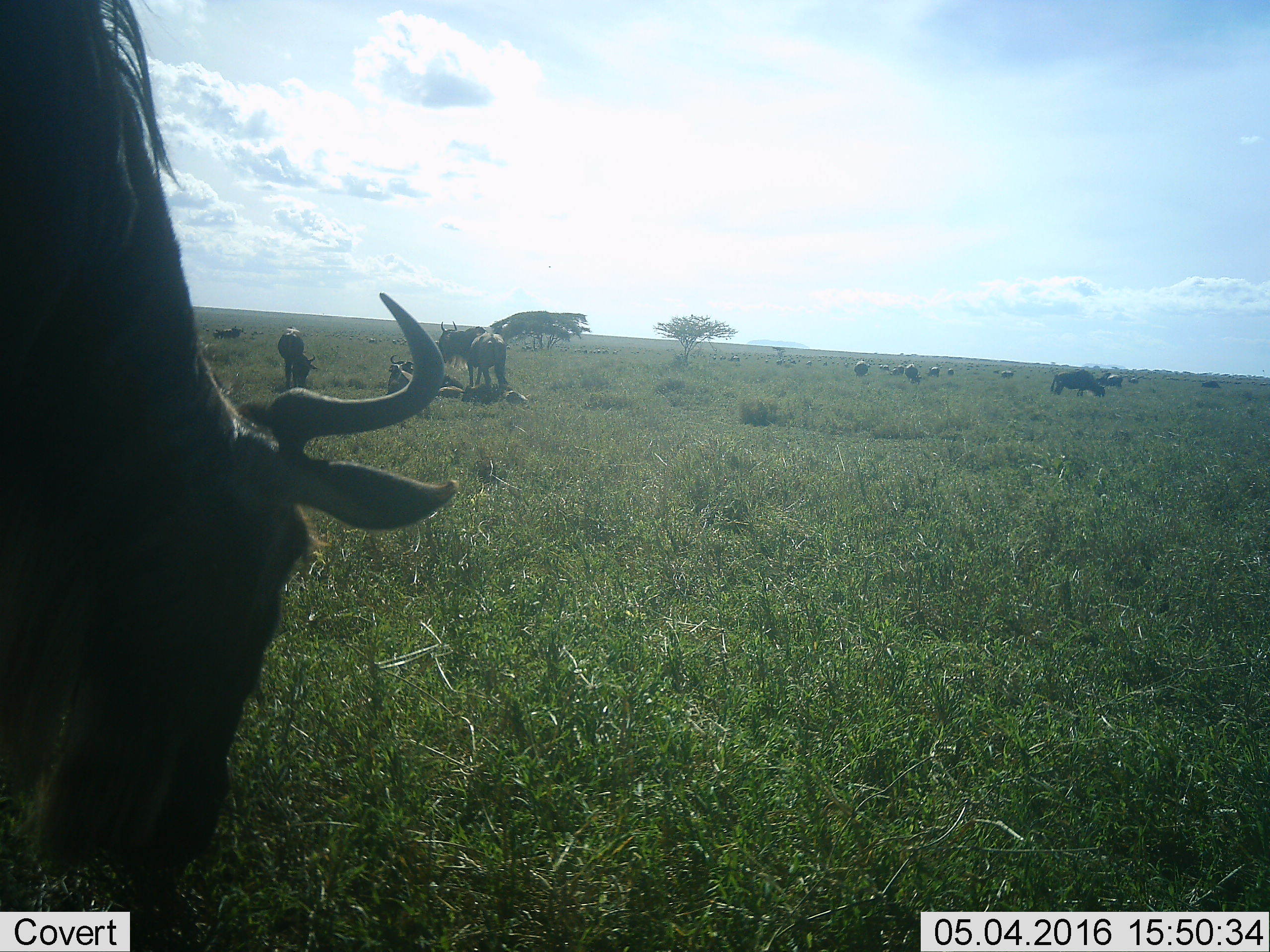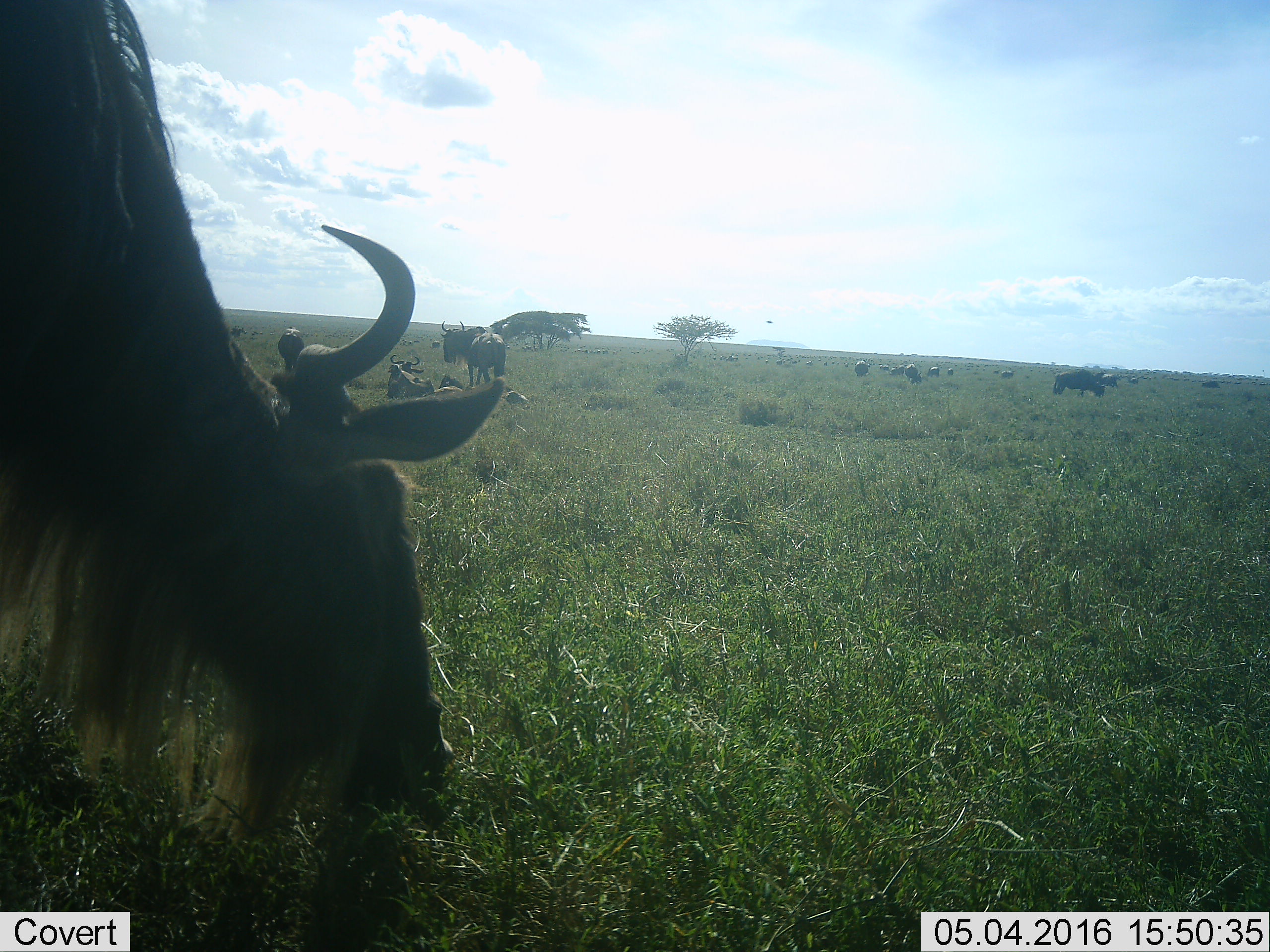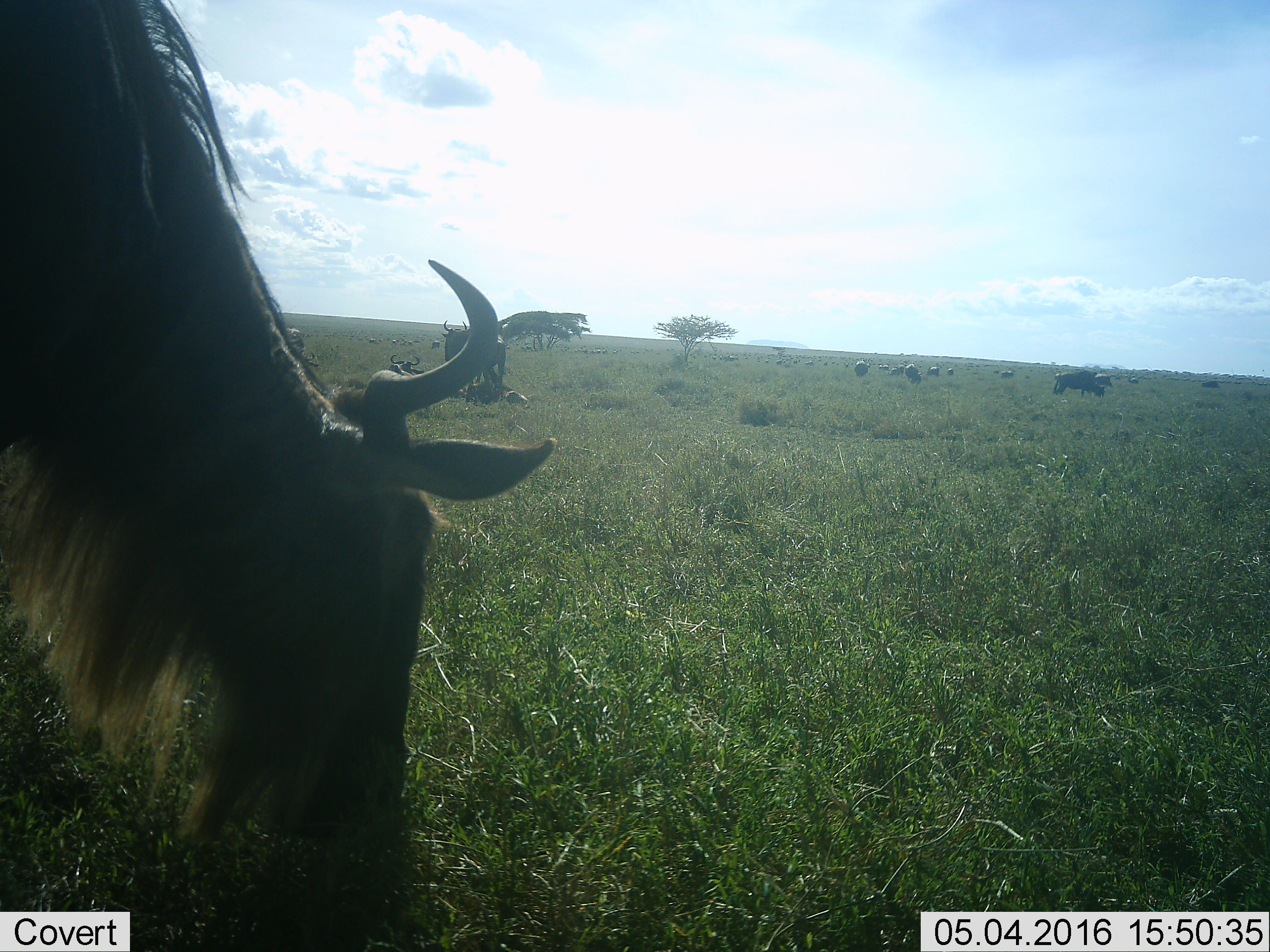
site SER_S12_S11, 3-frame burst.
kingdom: Animalia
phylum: Chordata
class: Mammalia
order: Artiodactyla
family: Bovidae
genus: Connochaetes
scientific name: Connochaetes taurinus taurinus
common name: blue wildebeest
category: wildebeestblue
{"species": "wildebeestblue (blue wildebeest) (Connochaetes taurinus taurinus)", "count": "51+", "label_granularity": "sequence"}